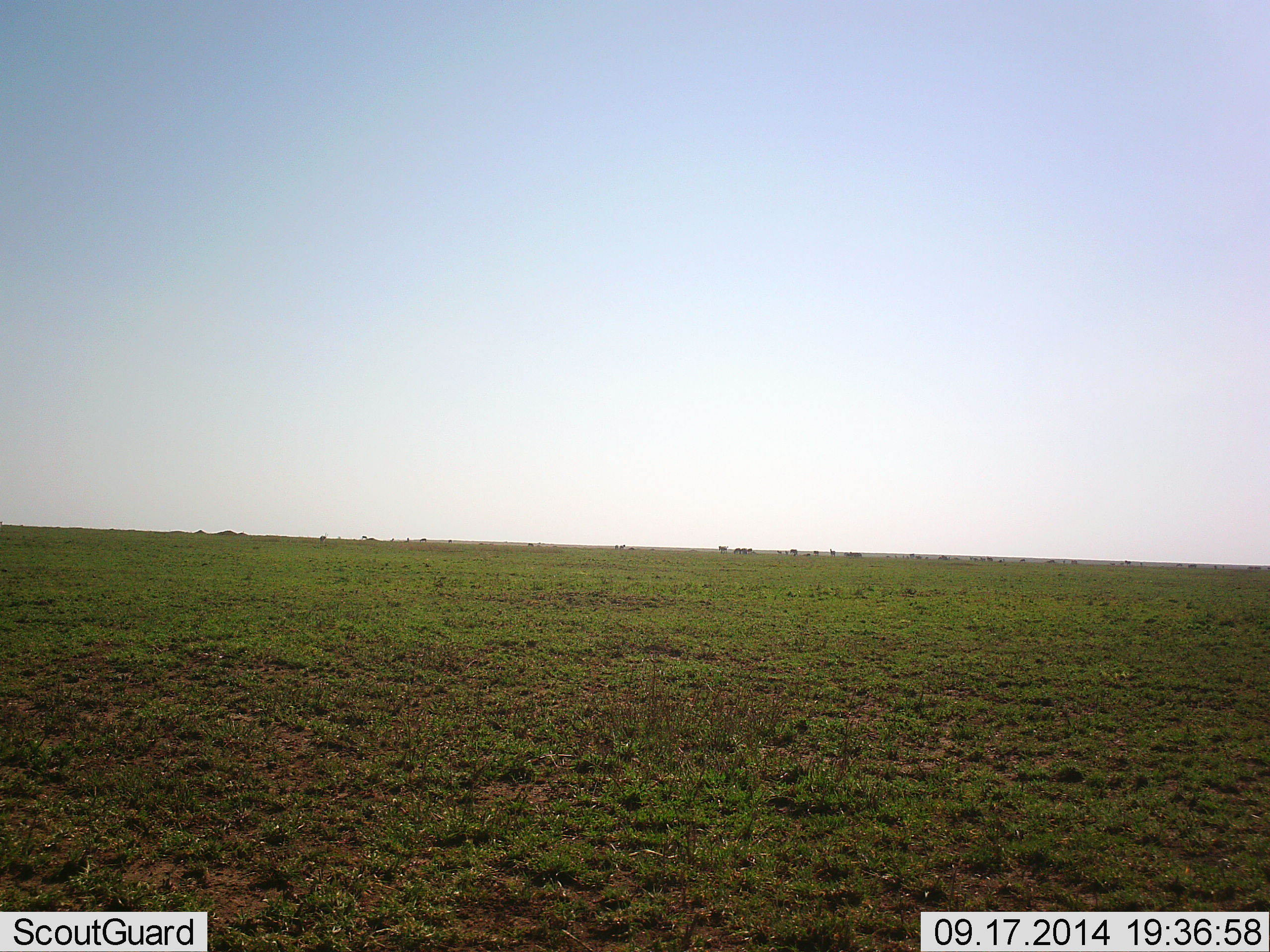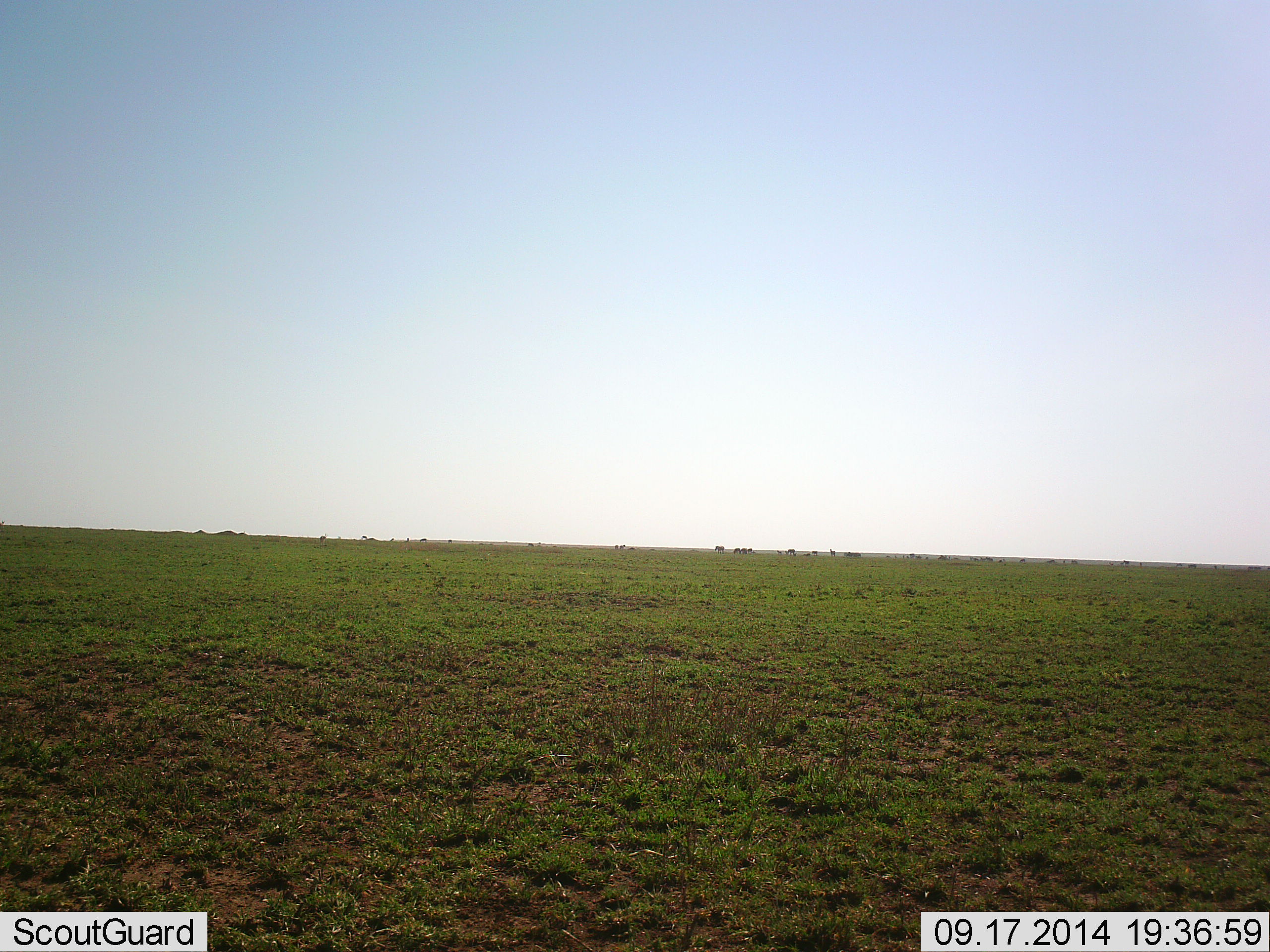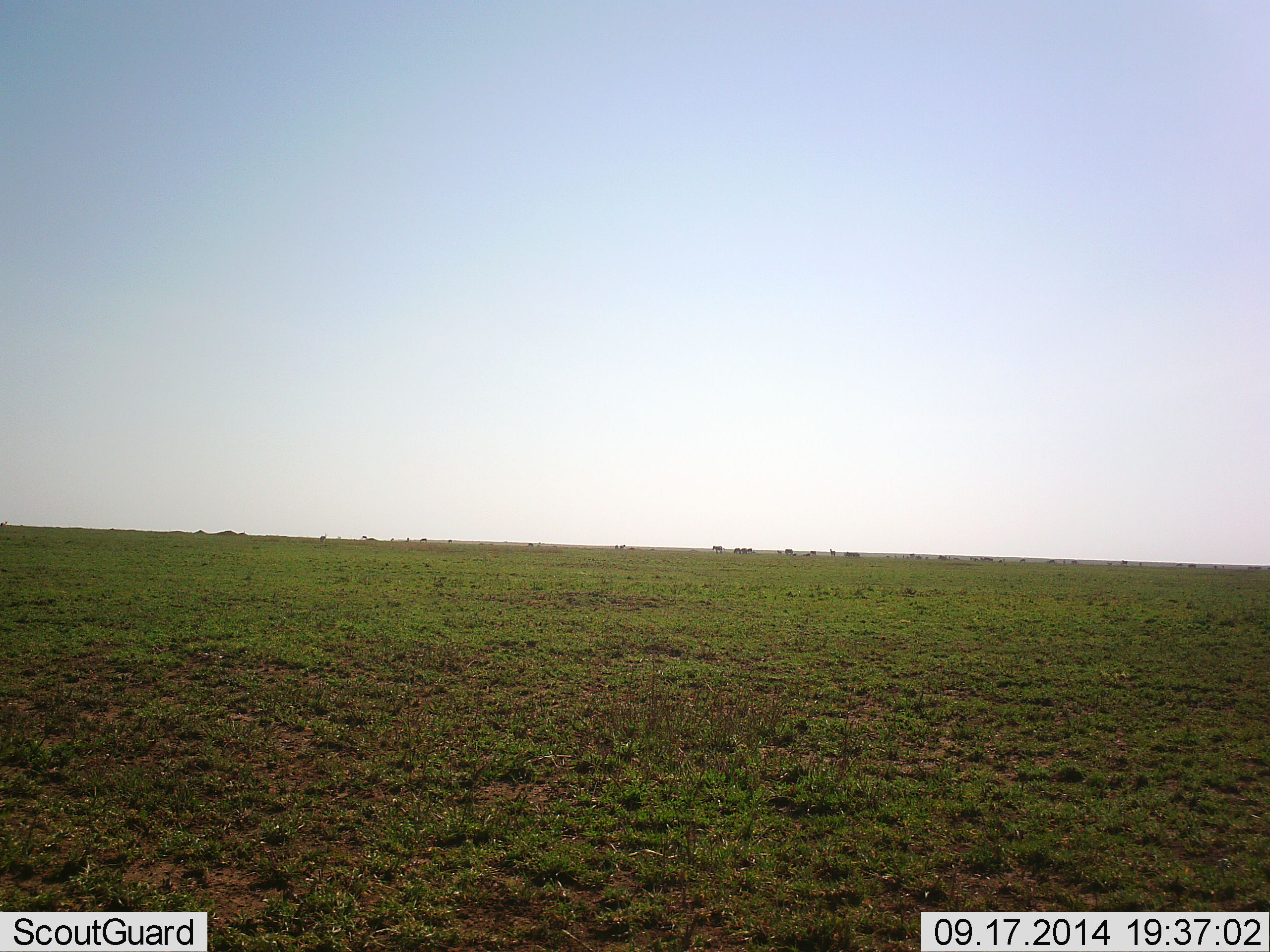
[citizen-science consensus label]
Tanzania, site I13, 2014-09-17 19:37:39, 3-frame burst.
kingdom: Animalia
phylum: Chordata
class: Mammalia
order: Artiodactyla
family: Bovidae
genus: Connochaetes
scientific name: Connochaetes taurinus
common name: blue wildebeest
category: wildebeest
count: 11-50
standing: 25%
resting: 0%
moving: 100%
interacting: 0%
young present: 0%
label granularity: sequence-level